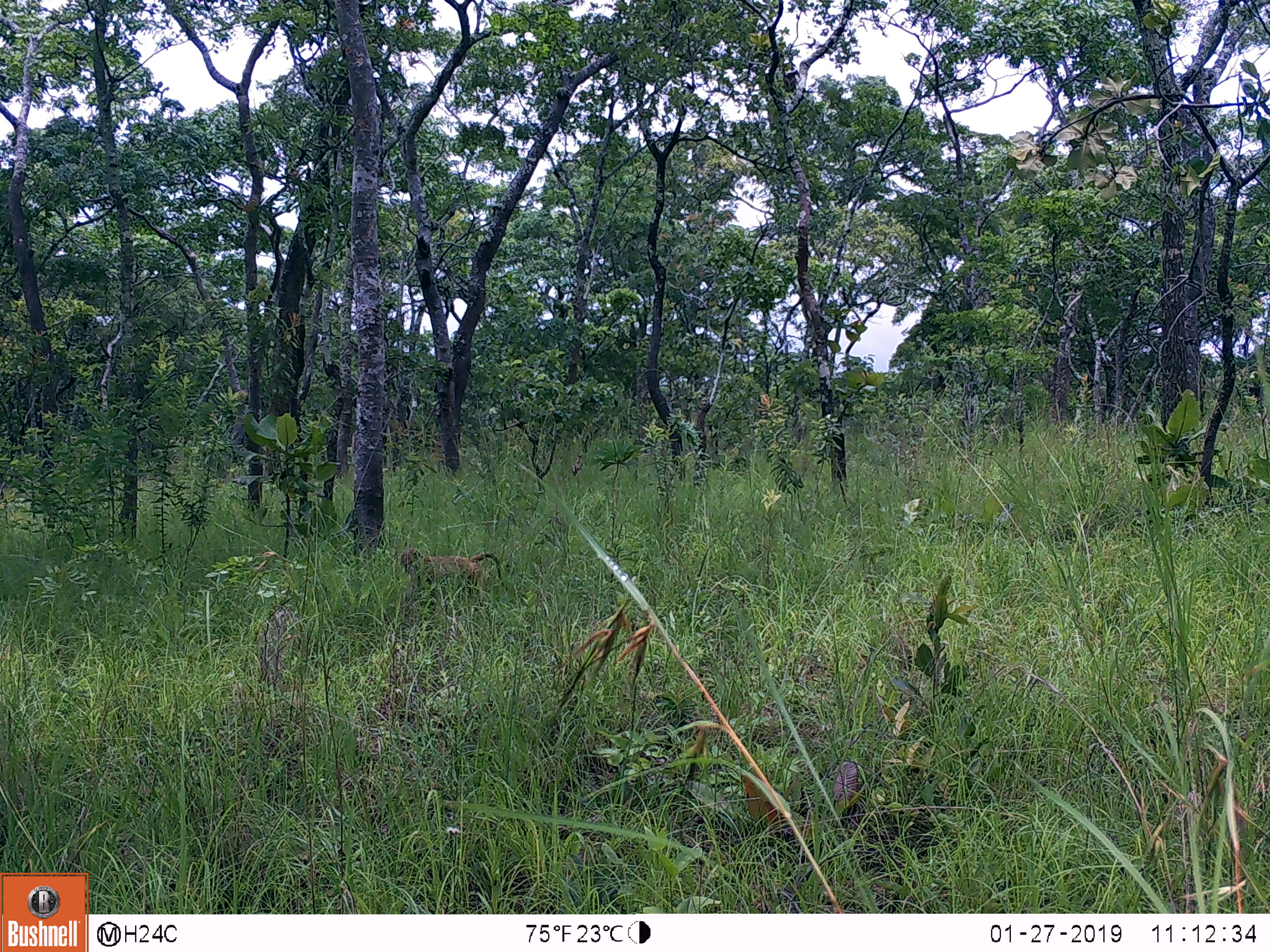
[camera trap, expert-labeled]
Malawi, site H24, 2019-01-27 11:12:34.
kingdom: Animalia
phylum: Chordata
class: Mammalia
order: Primates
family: Cercopithecidae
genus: Papio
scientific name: Papio cynocephalus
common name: yellow baboon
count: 1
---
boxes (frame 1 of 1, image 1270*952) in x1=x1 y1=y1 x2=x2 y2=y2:
yellow baboon: x1=394 y1=545 x2=504 y2=592